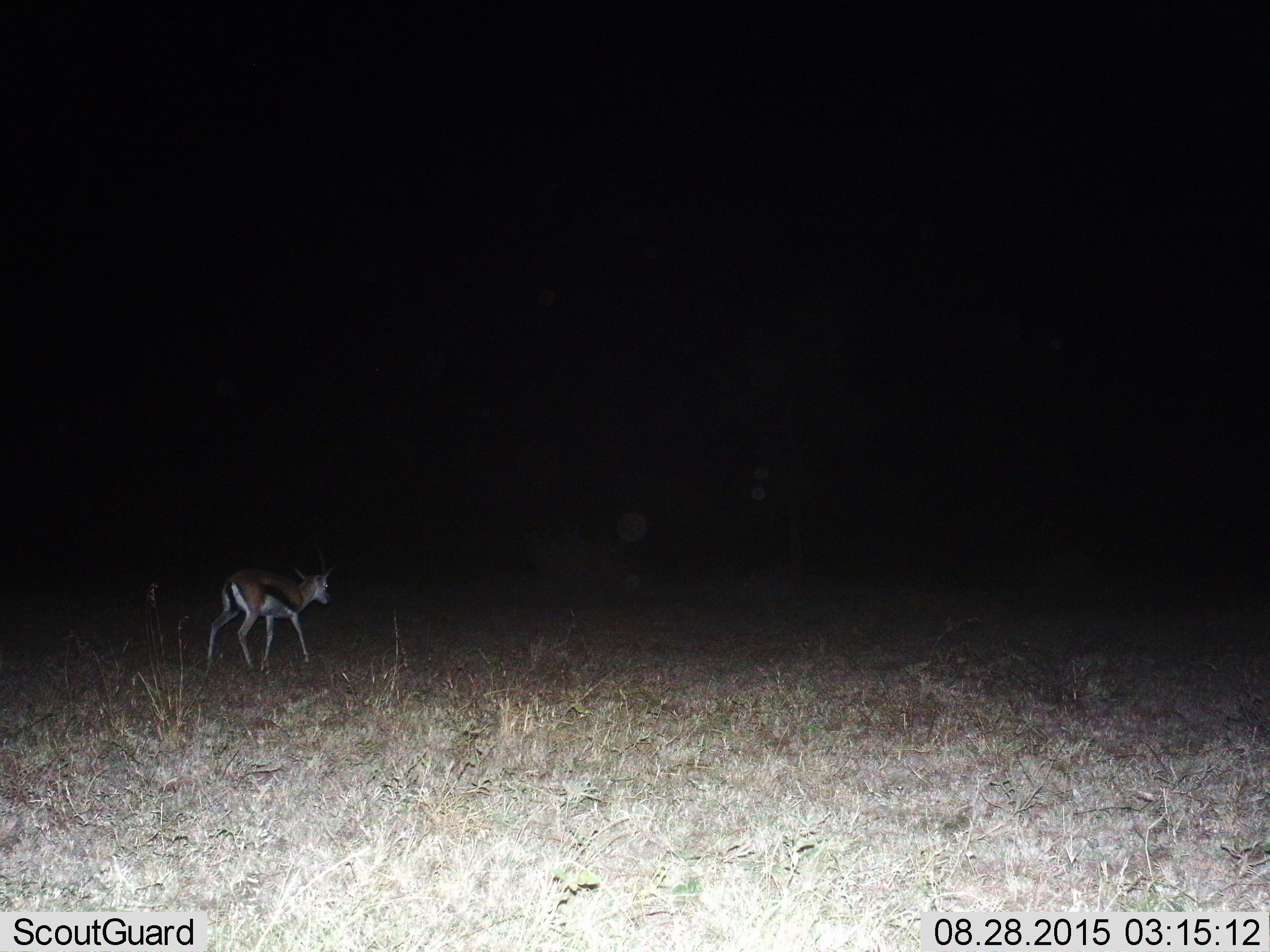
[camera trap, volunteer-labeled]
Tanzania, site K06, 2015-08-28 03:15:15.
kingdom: Animalia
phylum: Chordata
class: Mammalia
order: Artiodactyla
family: Bovidae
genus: Eudorcas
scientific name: Eudorcas thomsonii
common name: thomson's gazelle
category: gazellethomsons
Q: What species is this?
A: Gazellethomsons (thomson's gazelle) (Eudorcas thomsonii).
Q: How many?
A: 1.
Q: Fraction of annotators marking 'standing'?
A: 11%.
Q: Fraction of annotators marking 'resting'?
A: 0%.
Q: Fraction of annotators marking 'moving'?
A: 89%.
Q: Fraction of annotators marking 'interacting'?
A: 0%.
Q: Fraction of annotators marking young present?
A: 0%.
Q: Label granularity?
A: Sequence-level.